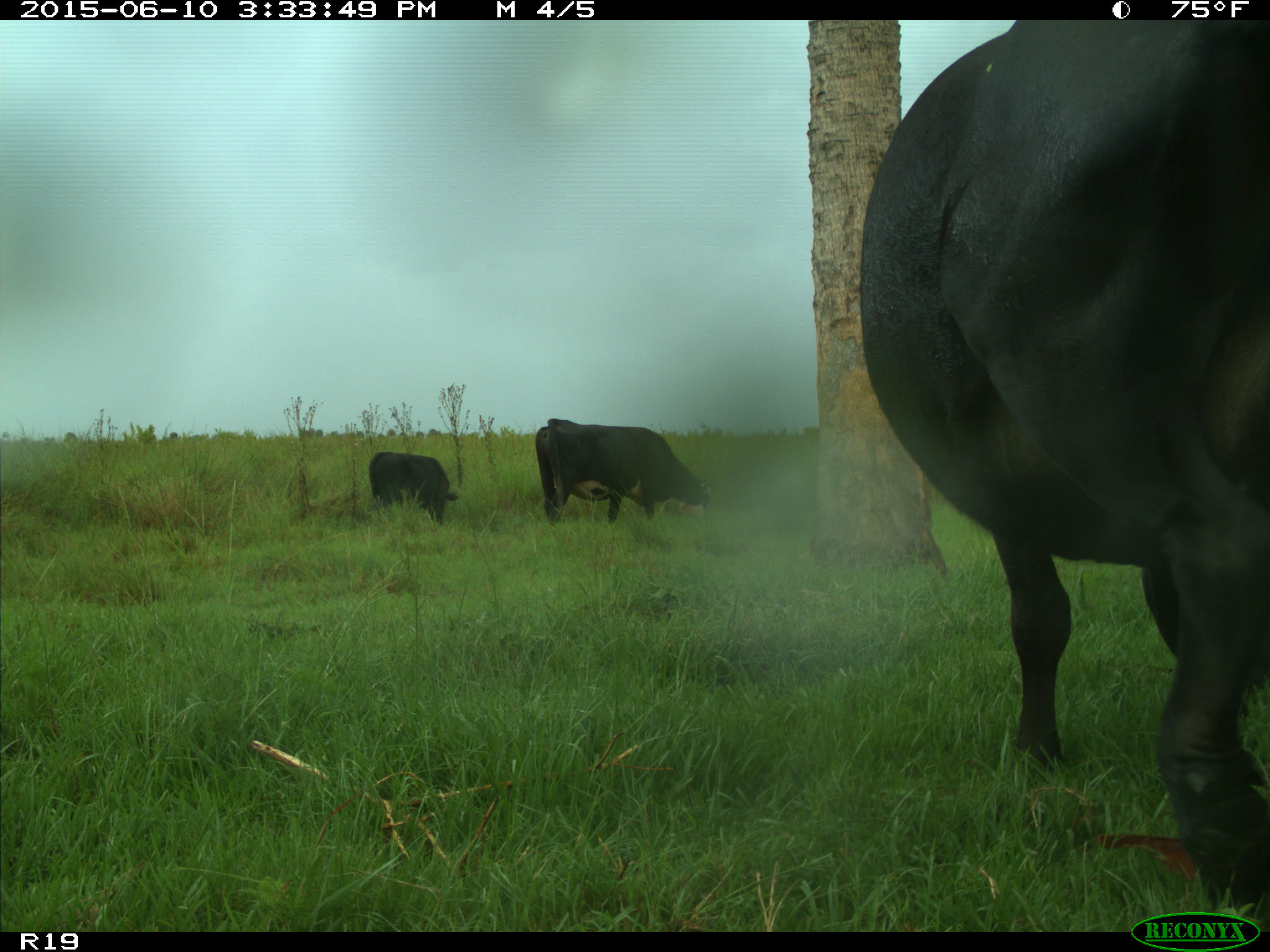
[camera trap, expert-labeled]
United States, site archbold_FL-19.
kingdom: Animalia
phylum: Chordata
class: Mammalia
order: Artiodactyla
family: Bovidae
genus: Bos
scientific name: Bos taurus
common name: domestic cow